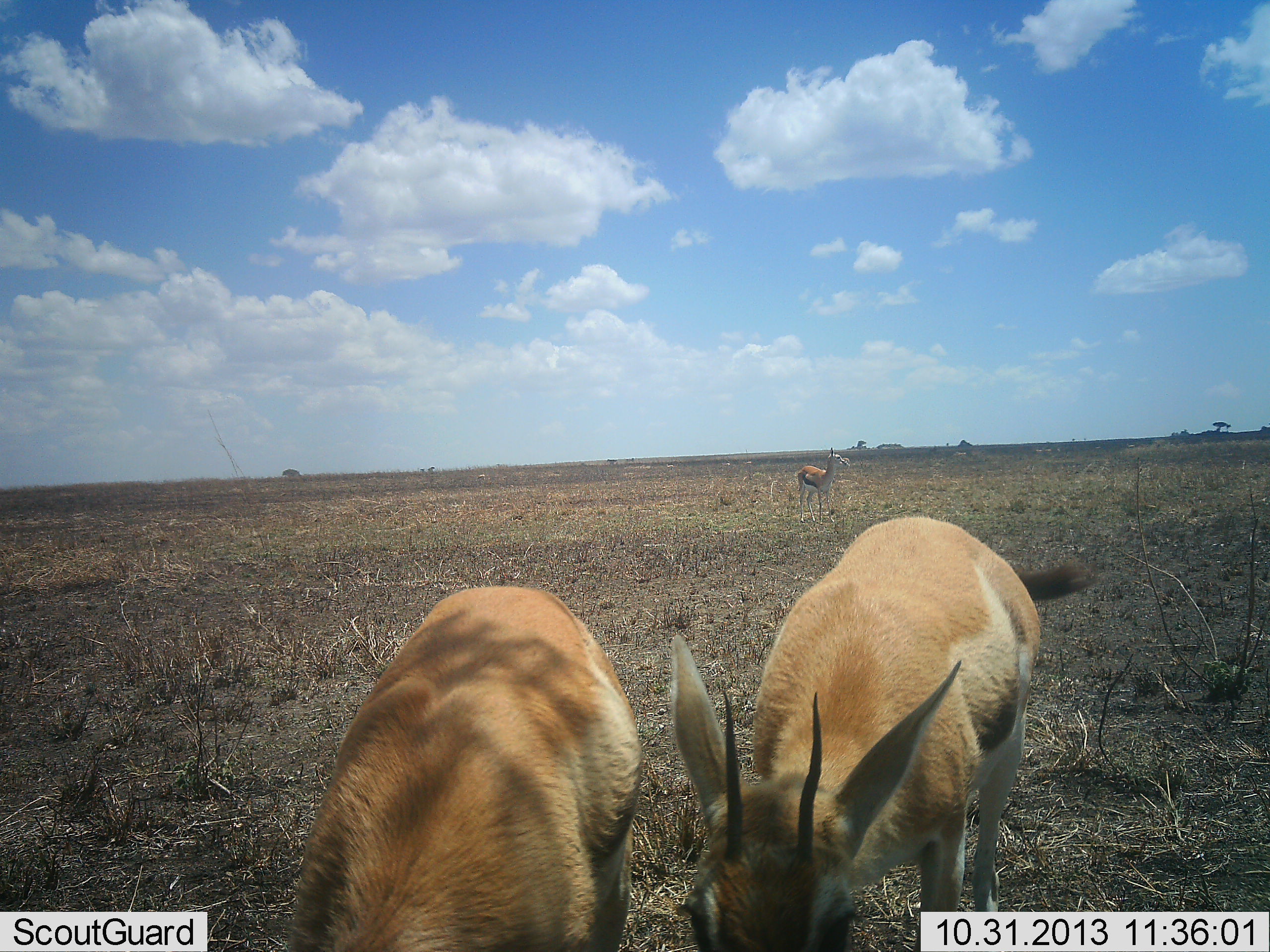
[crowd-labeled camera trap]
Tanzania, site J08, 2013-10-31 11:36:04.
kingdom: Animalia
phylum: Chordata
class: Mammalia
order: Artiodactyla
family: Bovidae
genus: Eudorcas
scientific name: Eudorcas thomsonii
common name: thomson's gazelle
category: gazellethomsons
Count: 3.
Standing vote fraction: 82%.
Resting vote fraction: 4%.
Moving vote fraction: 0%.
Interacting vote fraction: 4%.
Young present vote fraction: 0%.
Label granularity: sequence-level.